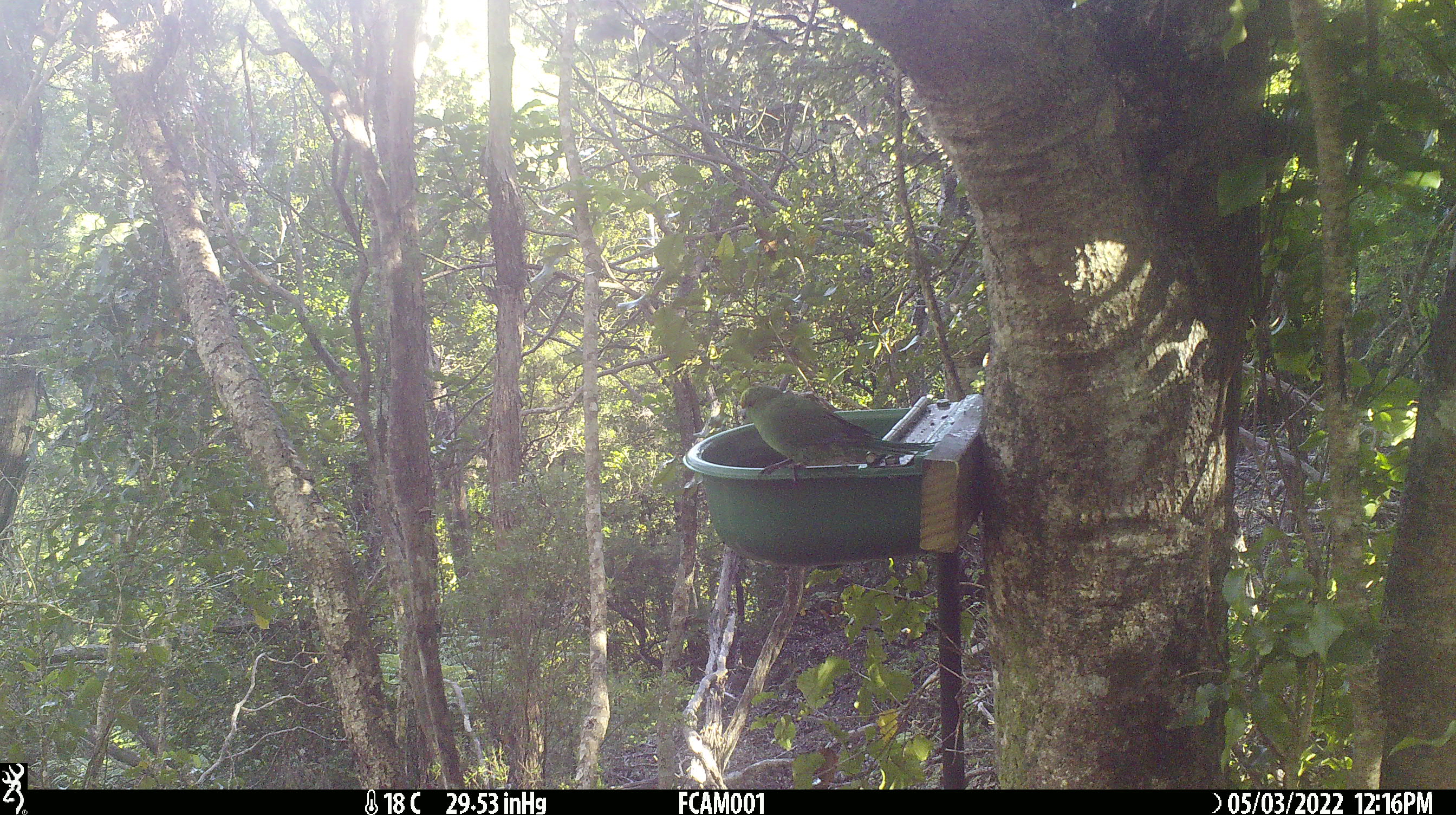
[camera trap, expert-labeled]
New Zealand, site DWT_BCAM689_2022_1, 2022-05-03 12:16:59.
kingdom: Animalia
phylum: Chordata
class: Aves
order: Psittaciformes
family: Psittaculidae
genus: Cyanoramphus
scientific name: Cyanoramphus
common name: parakeet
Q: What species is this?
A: Parakeet (Cyanoramphus).